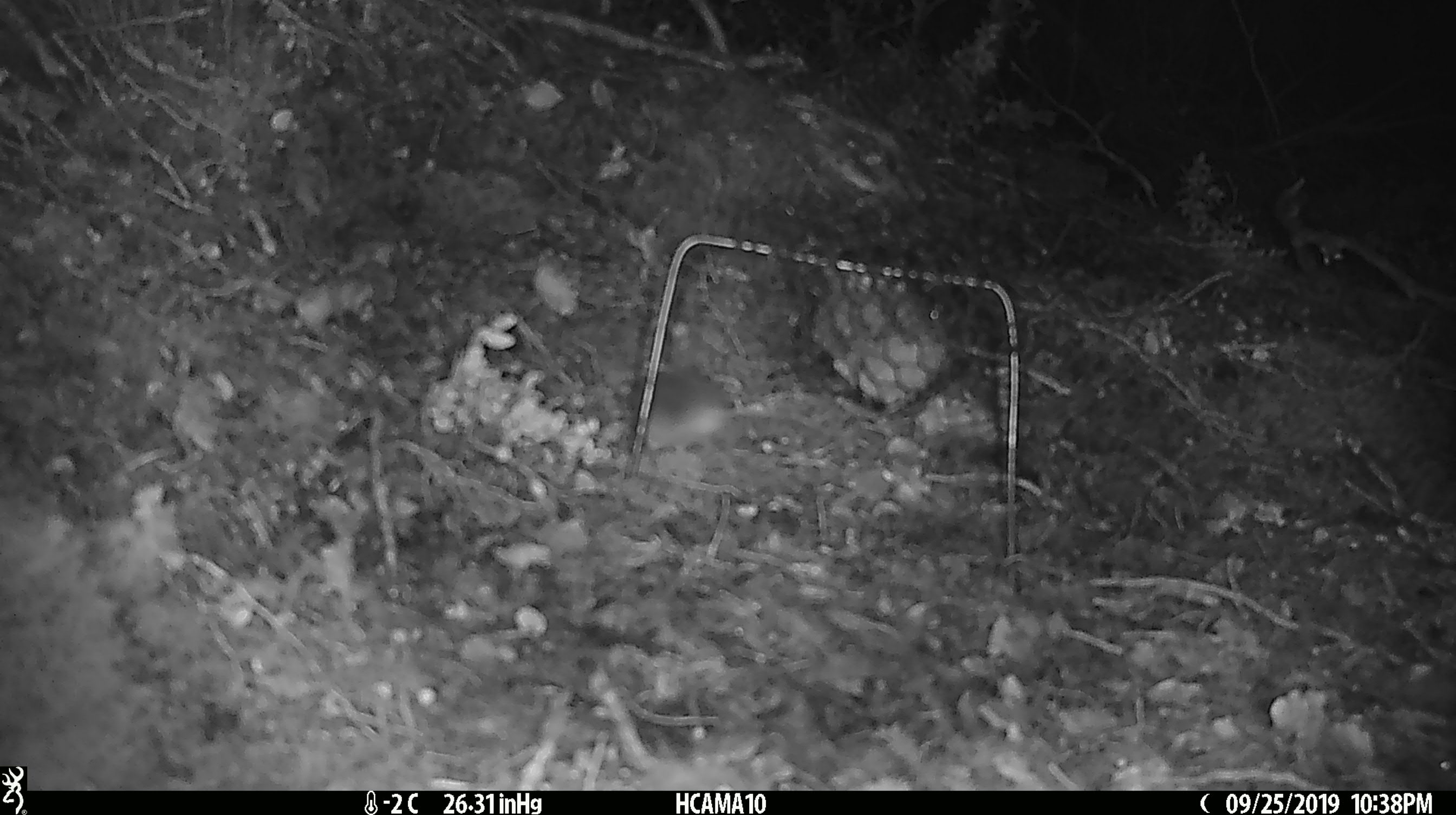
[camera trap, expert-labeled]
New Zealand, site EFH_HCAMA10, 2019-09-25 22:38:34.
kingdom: Animalia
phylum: Chordata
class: Mammalia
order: Rodentia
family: Muridae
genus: Mus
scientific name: Mus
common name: mouse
Mouse (Mus).